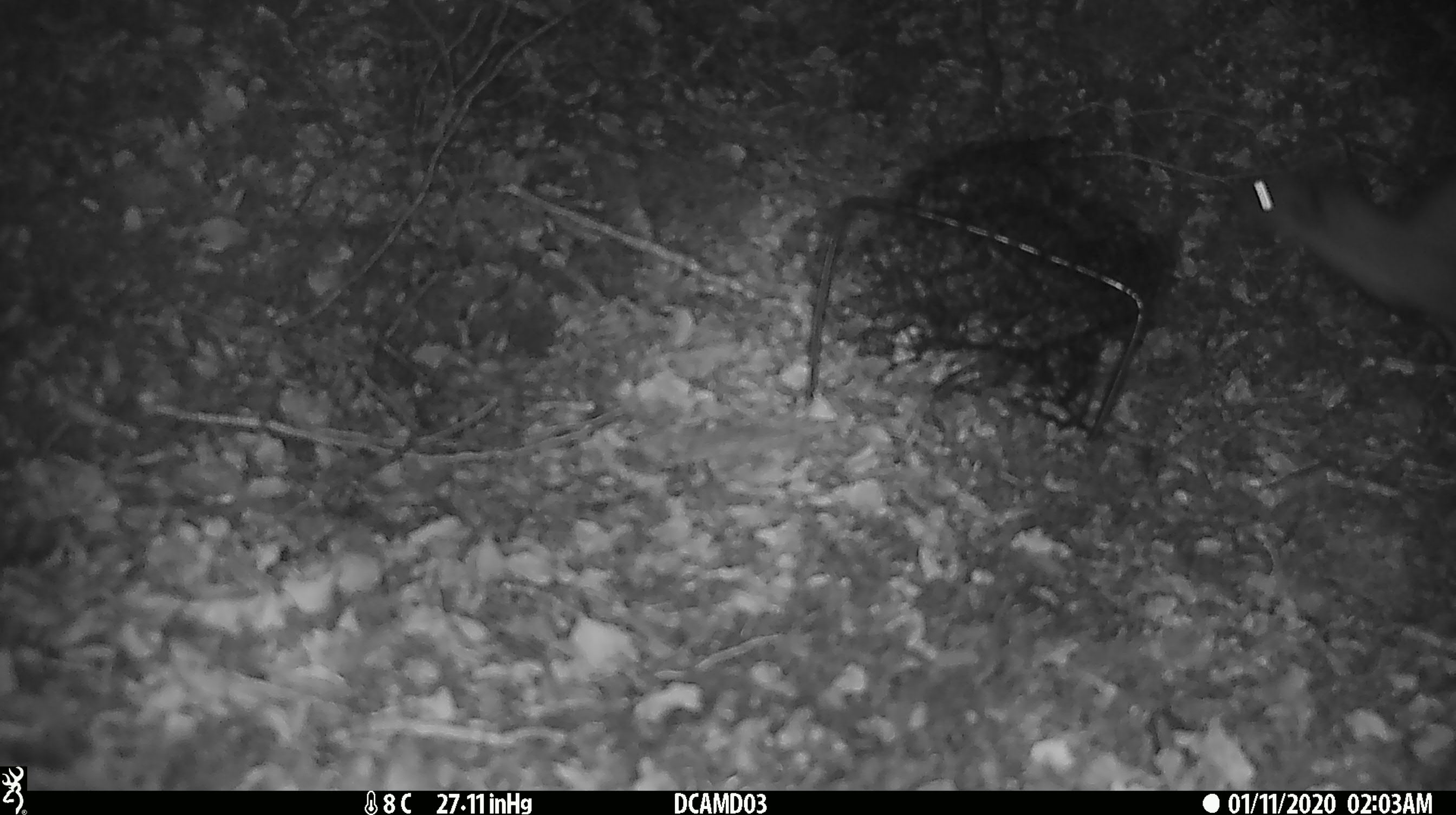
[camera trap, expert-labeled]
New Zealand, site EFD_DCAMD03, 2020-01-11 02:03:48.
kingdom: Animalia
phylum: Chordata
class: Mammalia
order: Carnivora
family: Mustelidae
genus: Mustela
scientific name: Mustela erminea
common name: stoat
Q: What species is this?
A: Stoat (Mustela erminea).